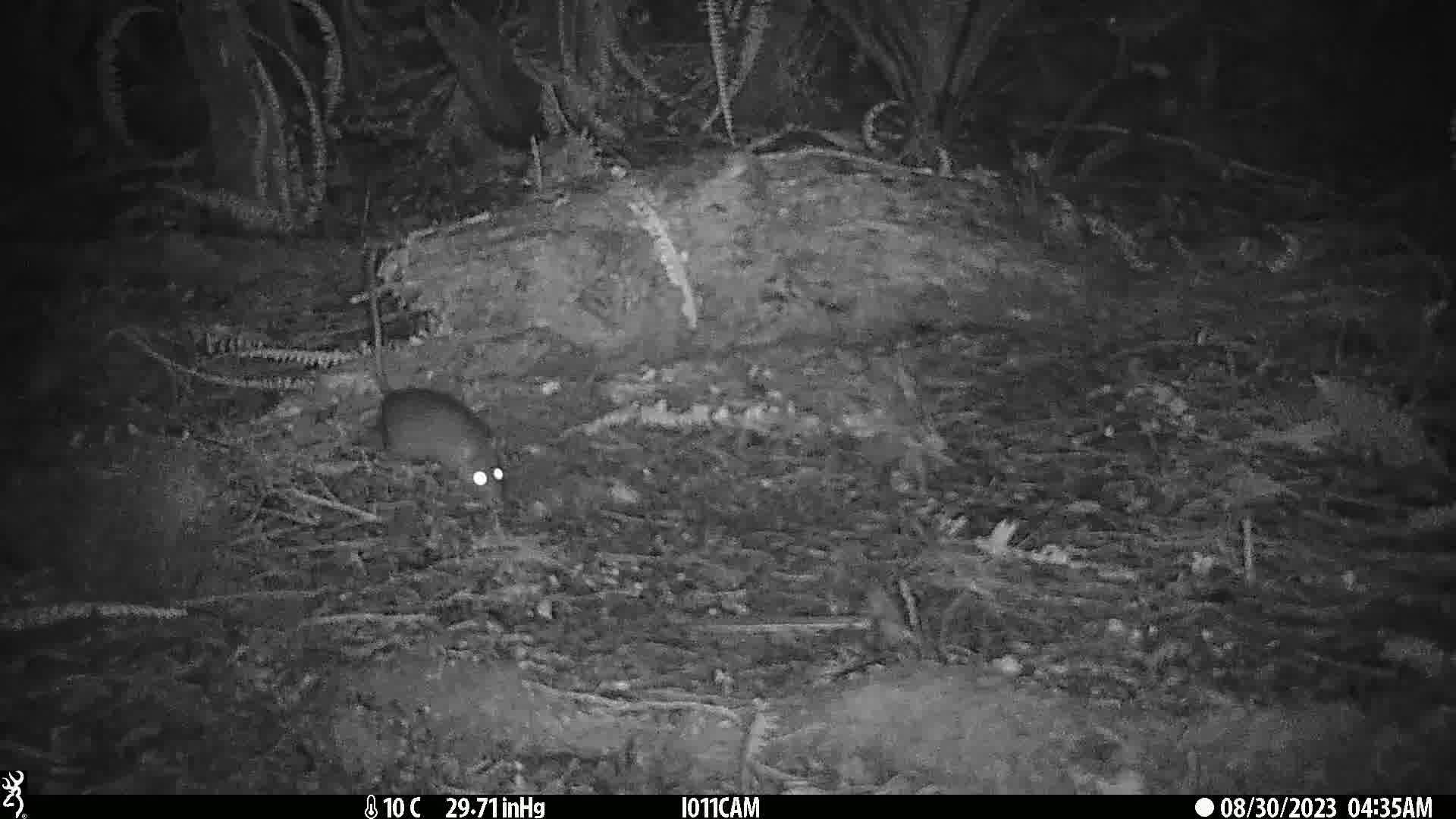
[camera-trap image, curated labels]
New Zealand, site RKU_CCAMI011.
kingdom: Animalia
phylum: Chordata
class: Mammalia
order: Rodentia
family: Muridae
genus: Rattus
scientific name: Rattus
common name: rat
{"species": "rat (Rattus)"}